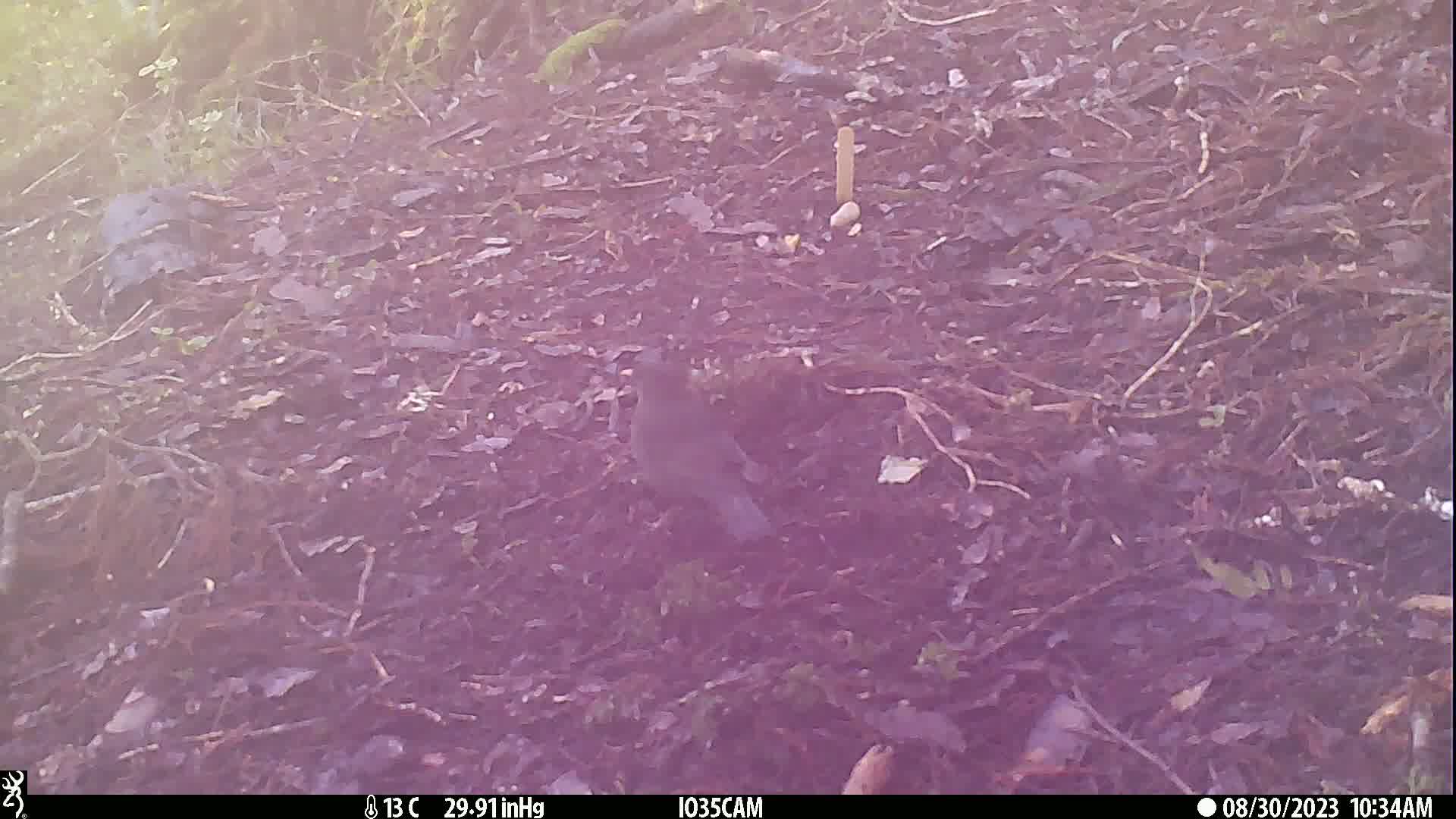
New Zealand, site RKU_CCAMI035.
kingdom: Animalia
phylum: Chordata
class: Aves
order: Passeriformes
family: Turdidae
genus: Turdus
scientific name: Turdus merula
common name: eurasian blackbird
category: blackbird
Blackbird (eurasian blackbird) (Turdus merula).